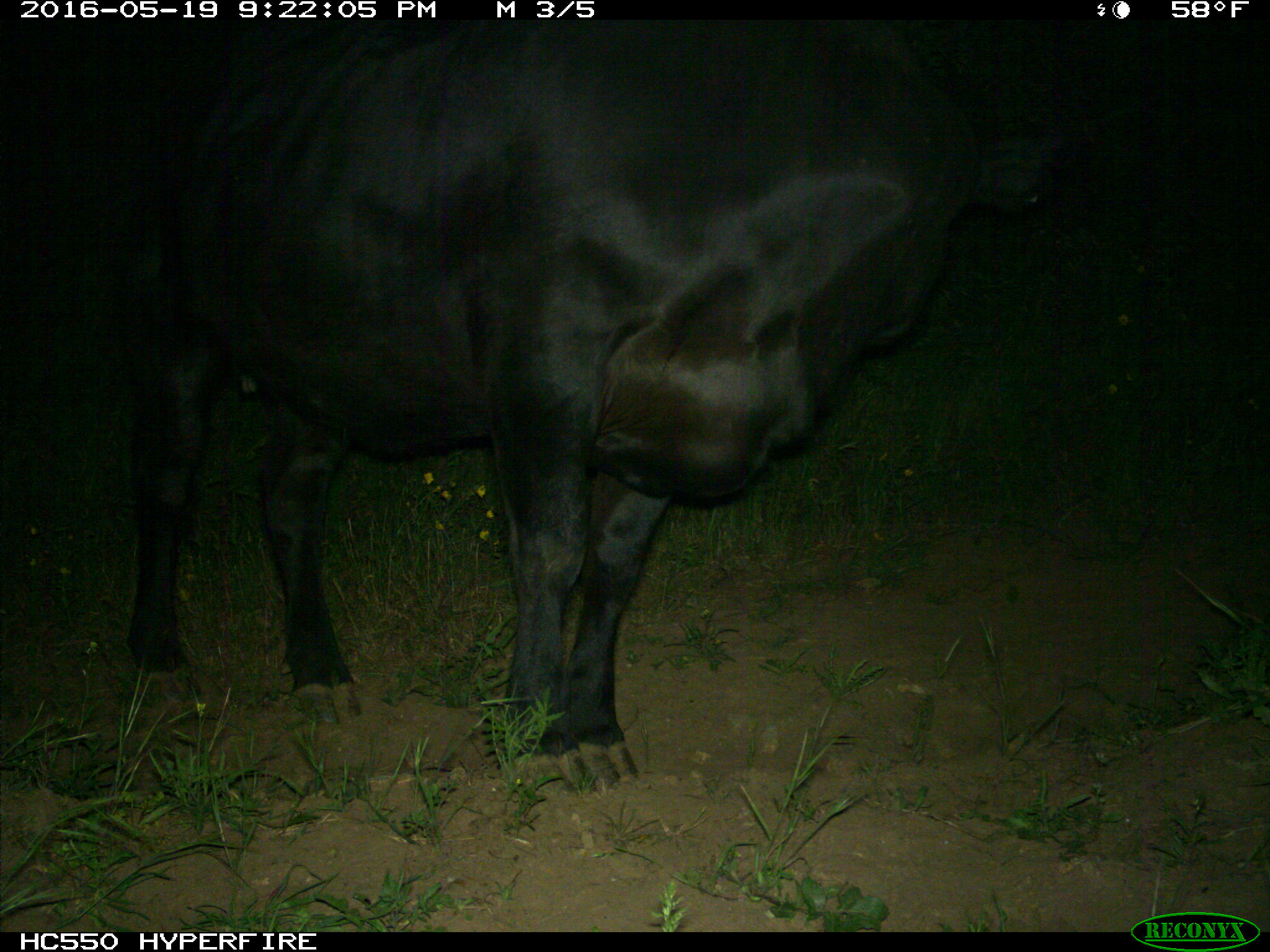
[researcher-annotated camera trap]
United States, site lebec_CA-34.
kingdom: Animalia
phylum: Chordata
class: Mammalia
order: Artiodactyla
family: Bovidae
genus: Bos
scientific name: Bos taurus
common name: domestic cow